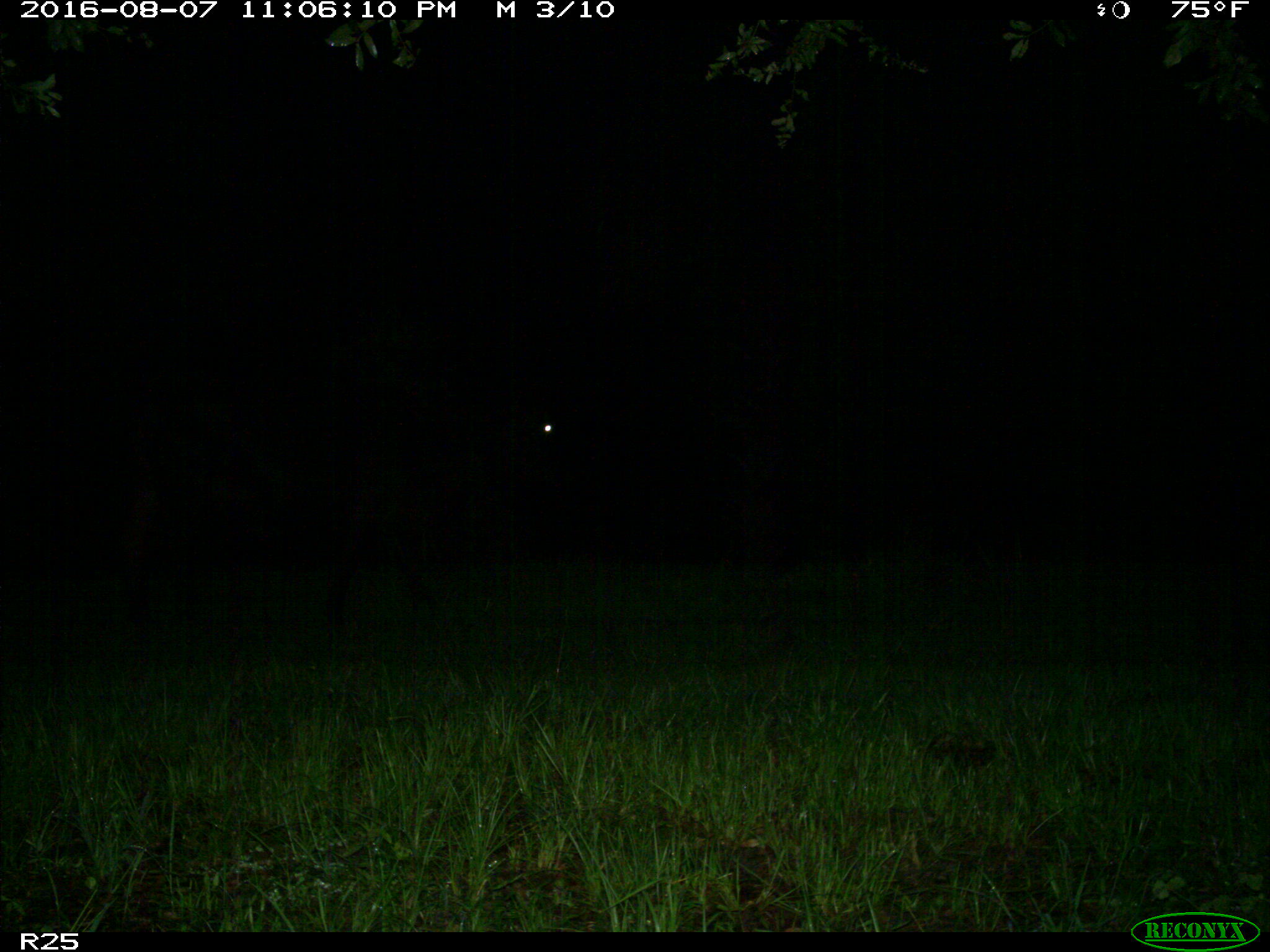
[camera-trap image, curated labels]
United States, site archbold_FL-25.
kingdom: Animalia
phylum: Chordata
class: Mammalia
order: Artiodactyla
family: Bovidae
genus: Bos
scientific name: Bos taurus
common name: domestic cow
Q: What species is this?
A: Bos taurus (domestic cow).